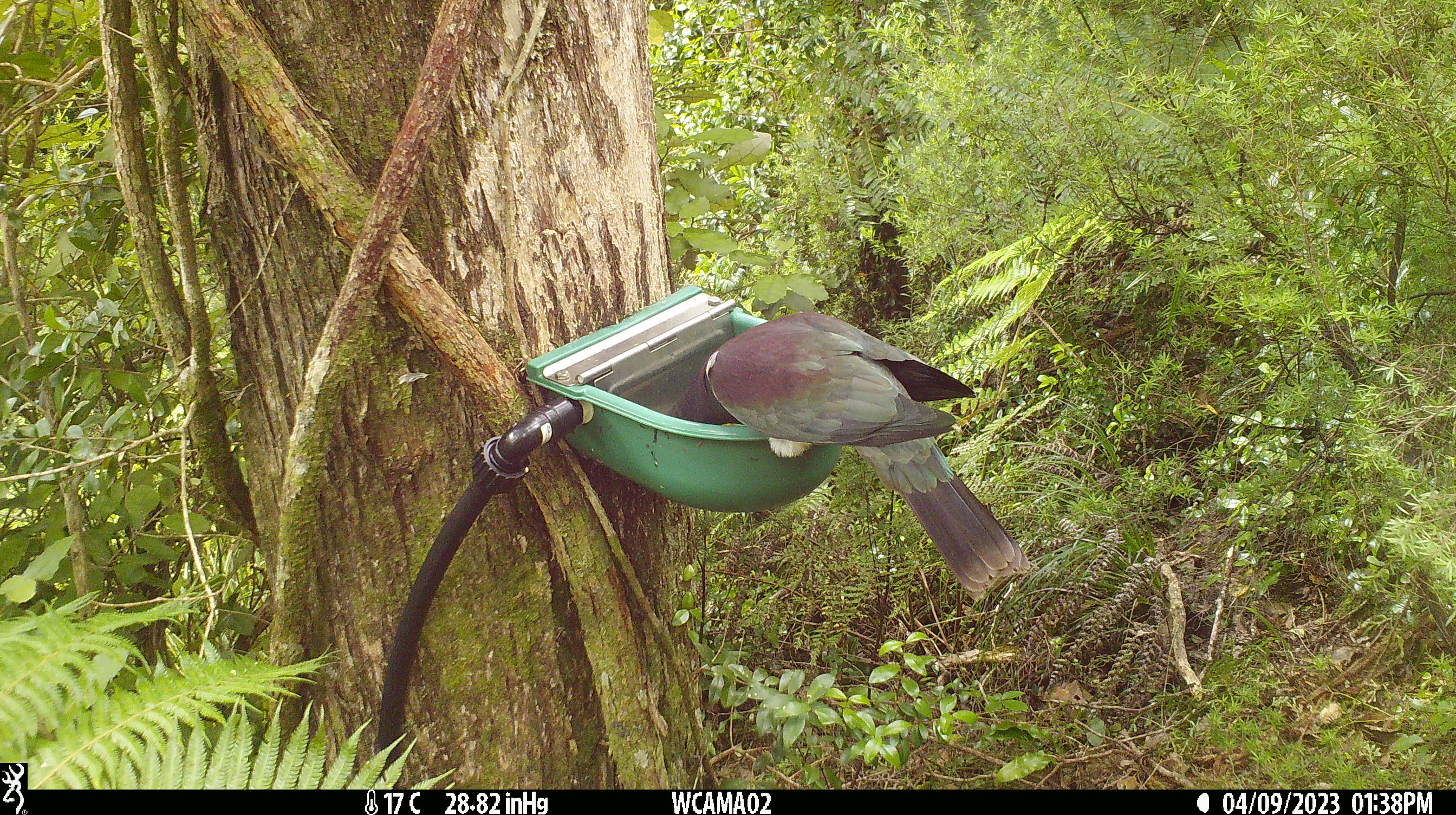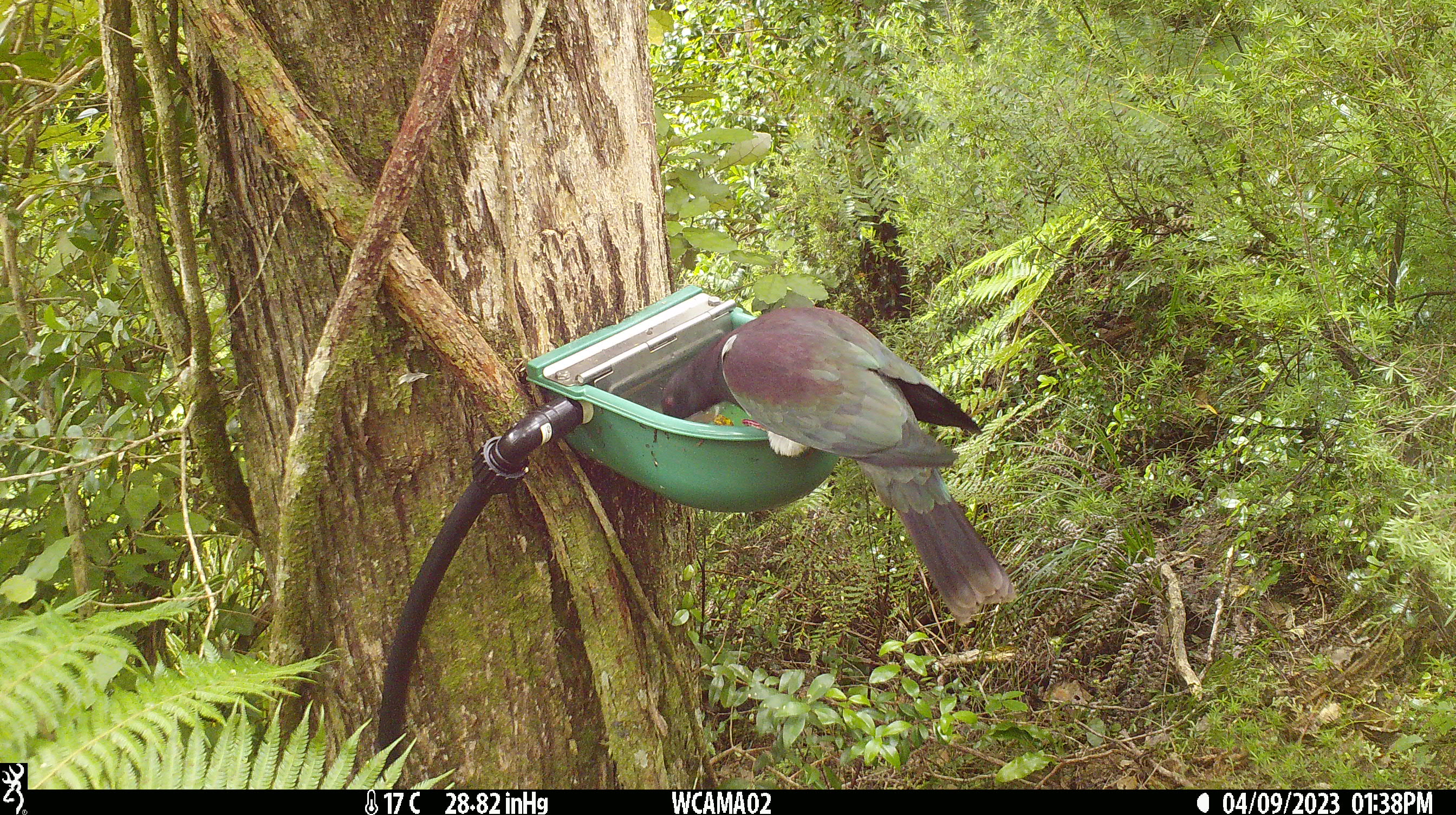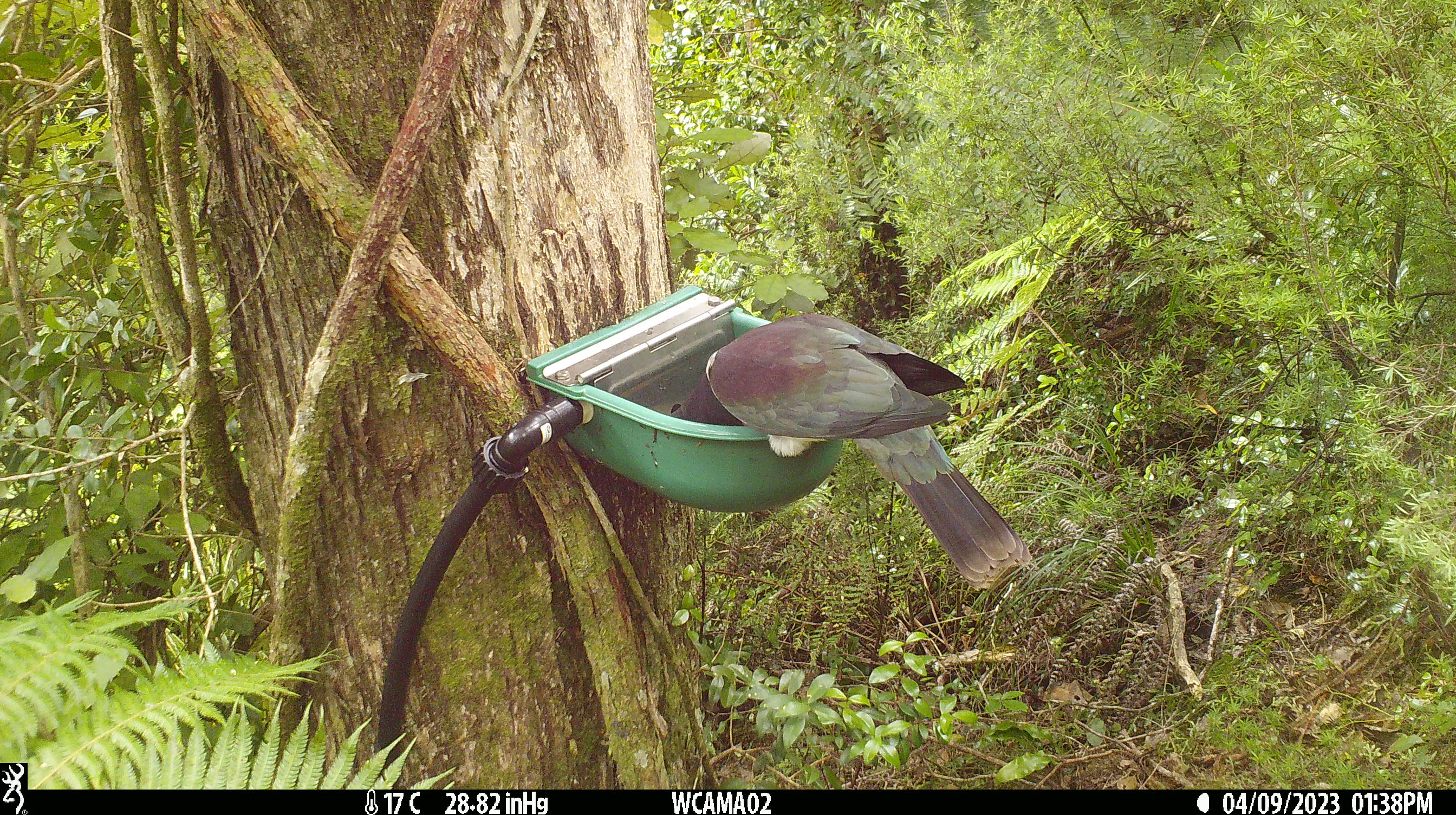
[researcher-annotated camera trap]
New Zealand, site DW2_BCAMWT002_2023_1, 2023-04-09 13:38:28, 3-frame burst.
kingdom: Animalia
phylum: Chordata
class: Aves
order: Columbiformes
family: Columbidae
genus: Hemiphaga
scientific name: Hemiphaga novaeseelandiae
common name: new zealand pigeon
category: kereru